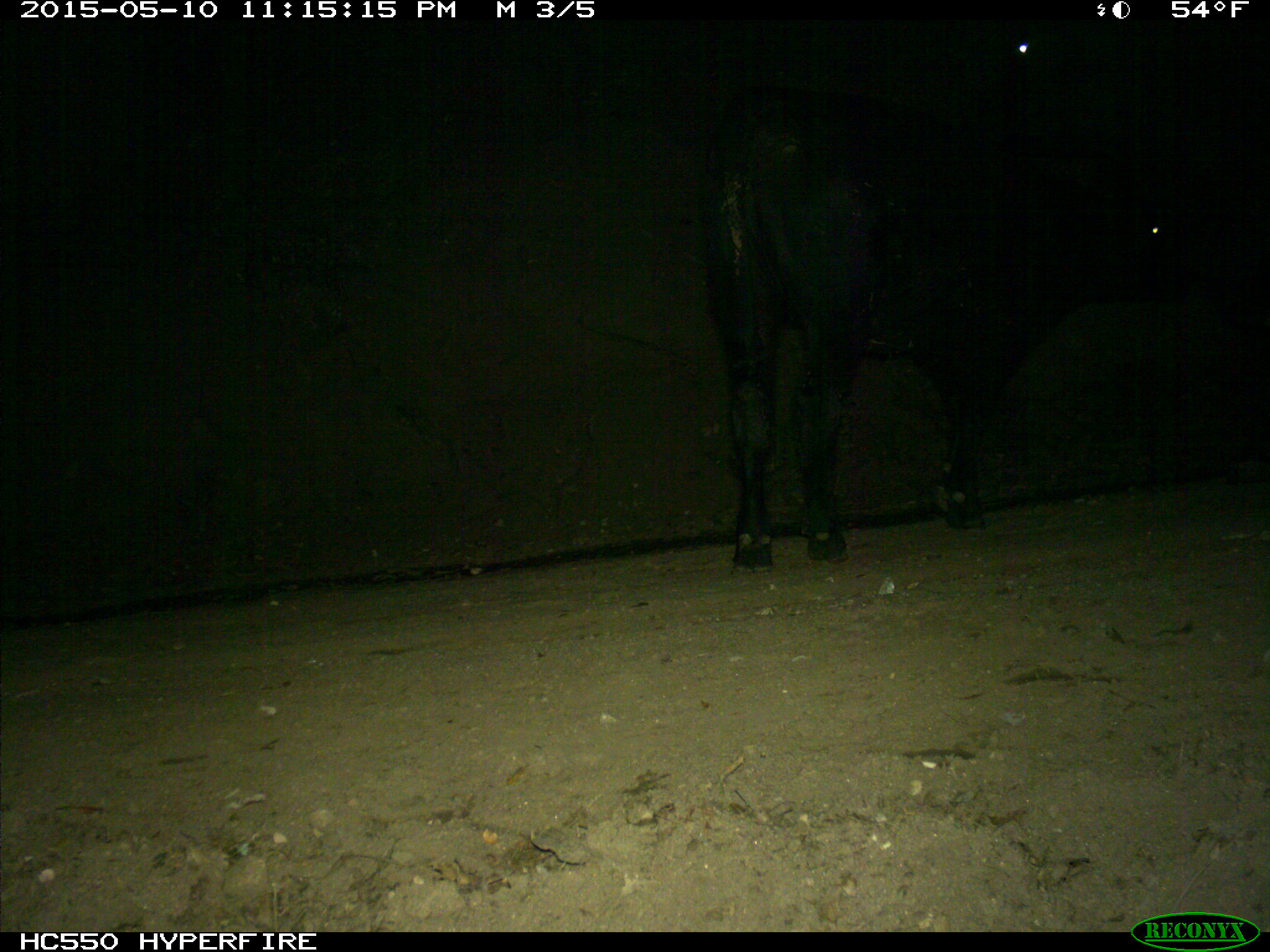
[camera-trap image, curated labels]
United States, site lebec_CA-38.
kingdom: Animalia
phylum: Chordata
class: Mammalia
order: Artiodactyla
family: Bovidae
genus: Bos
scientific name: Bos taurus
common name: domestic cow